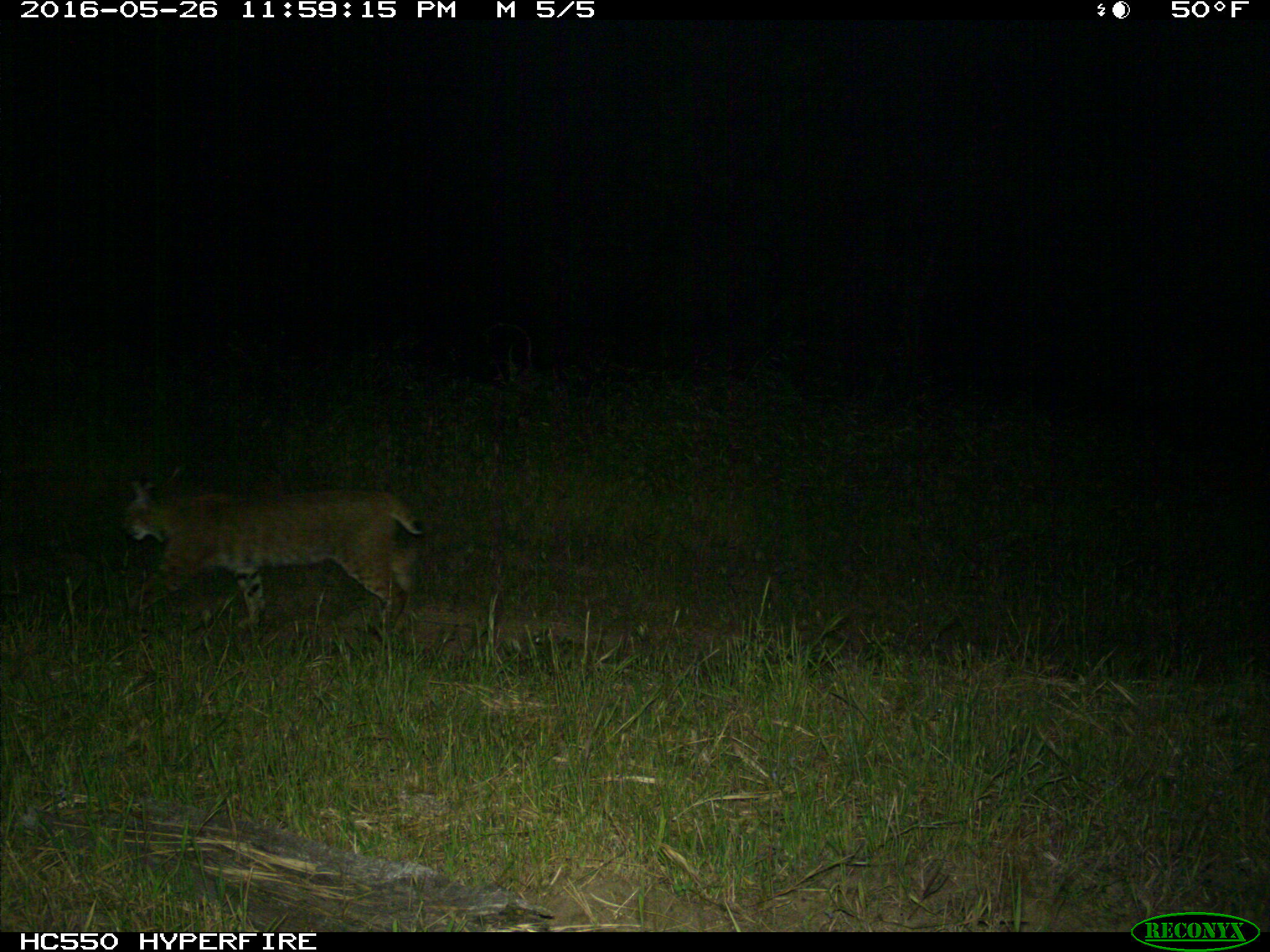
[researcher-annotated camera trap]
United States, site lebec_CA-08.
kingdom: Animalia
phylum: Chordata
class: Mammalia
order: Carnivora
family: Felidae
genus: Lynx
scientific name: Lynx rufus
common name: bobcat